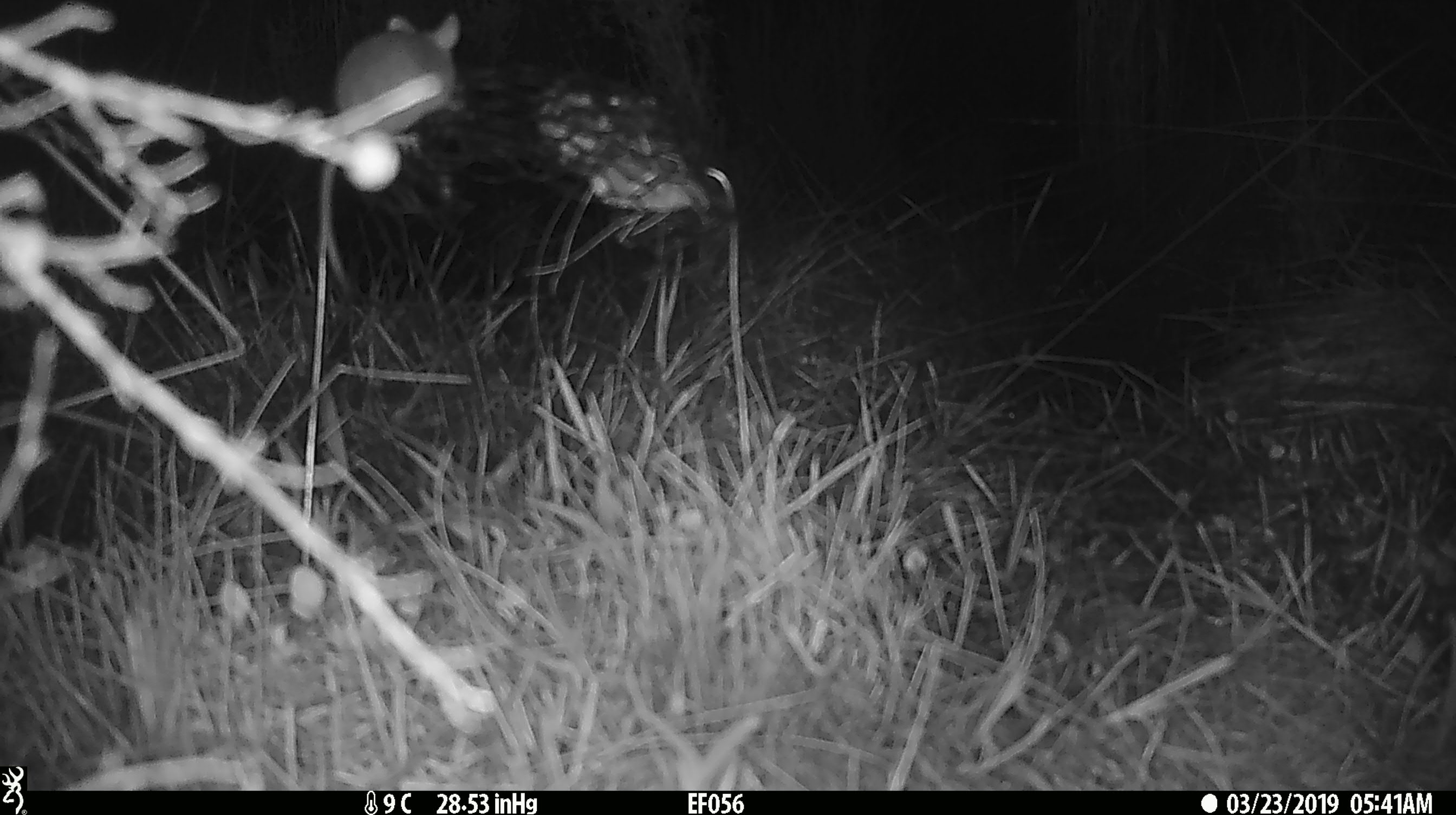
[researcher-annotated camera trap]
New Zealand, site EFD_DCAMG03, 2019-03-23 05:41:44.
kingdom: Animalia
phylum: Chordata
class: Mammalia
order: Rodentia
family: Muridae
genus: Mus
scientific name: Mus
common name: mouse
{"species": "mouse (Mus)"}